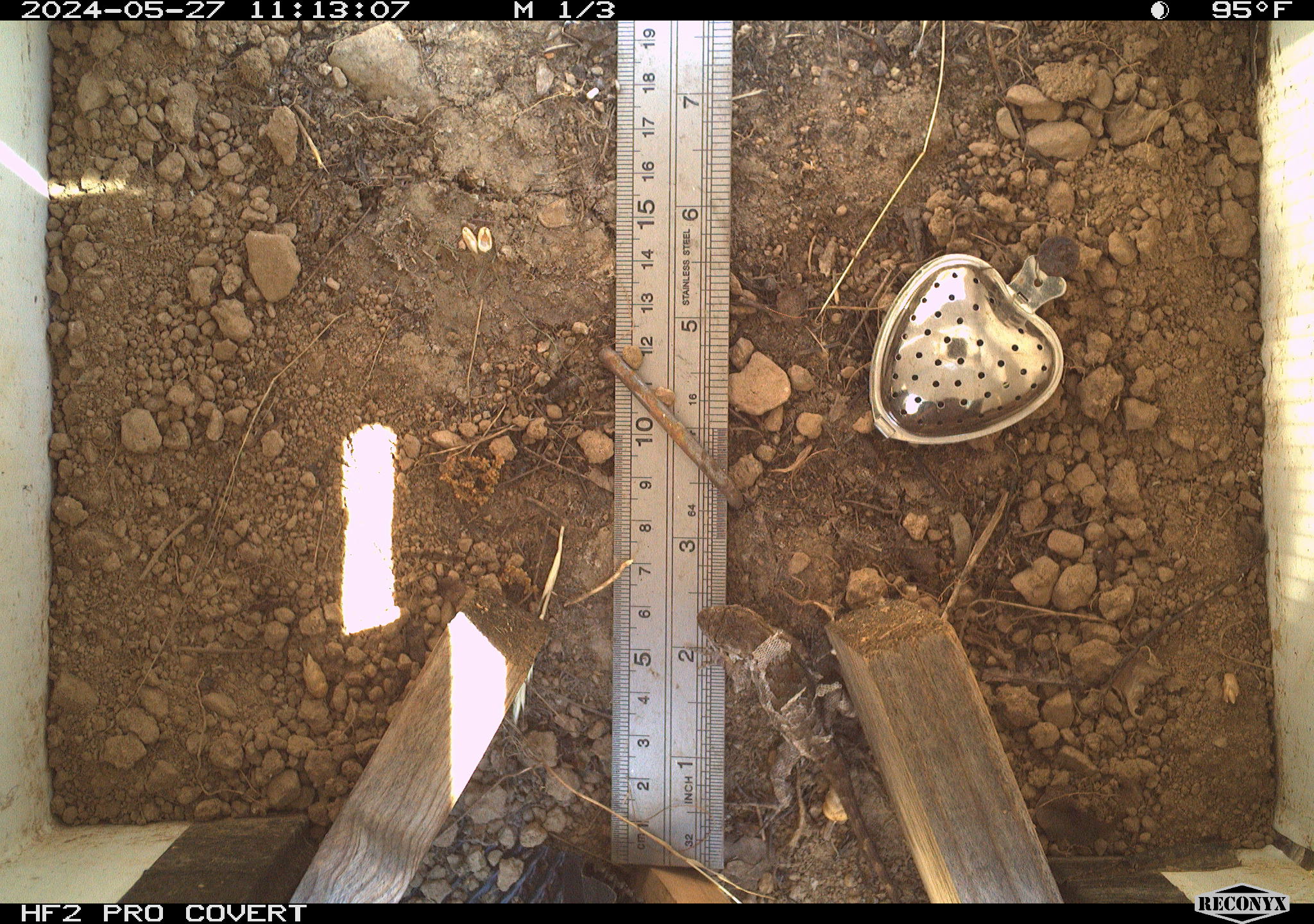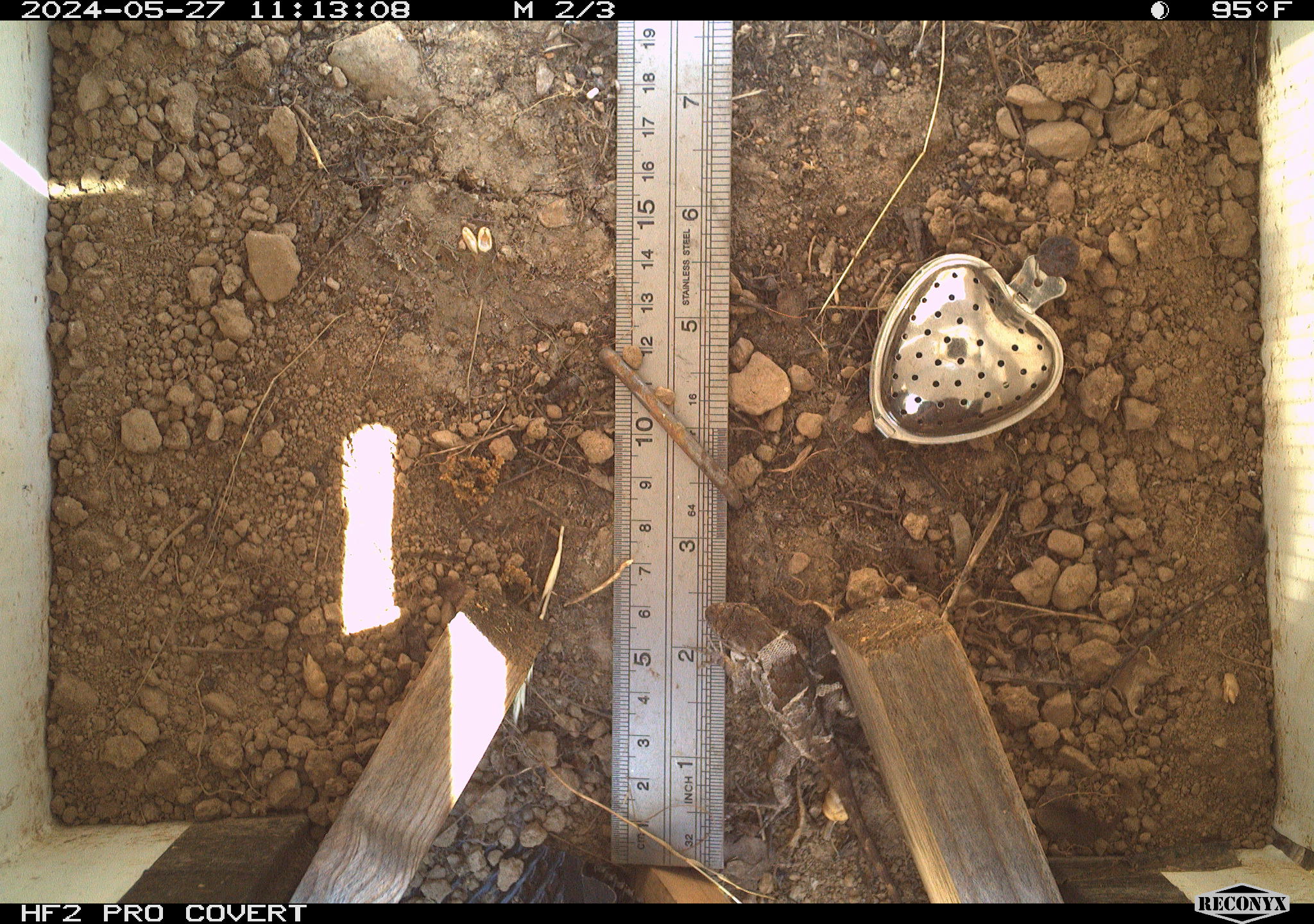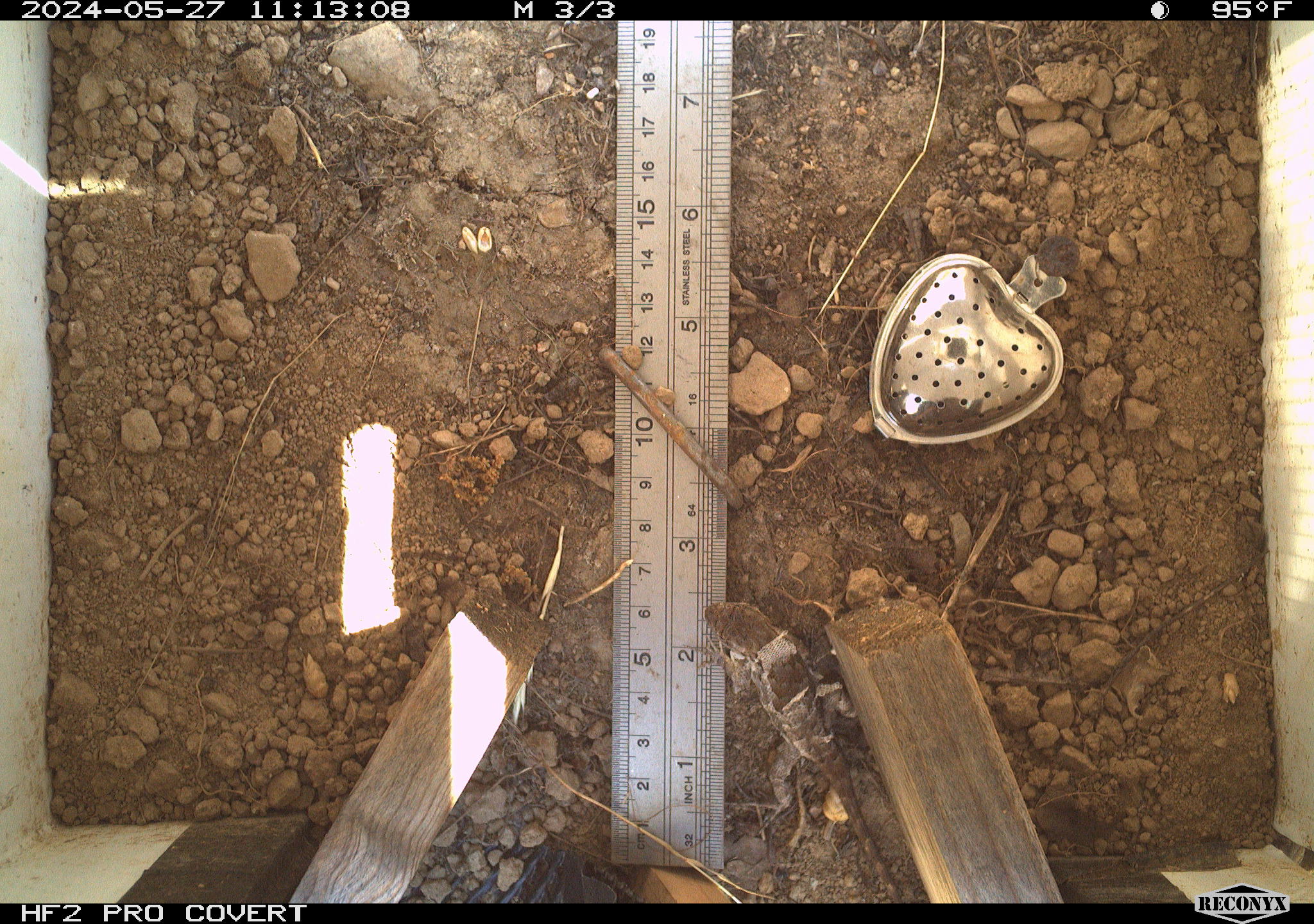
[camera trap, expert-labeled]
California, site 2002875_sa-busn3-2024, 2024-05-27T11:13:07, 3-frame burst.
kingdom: Animalia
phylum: Chordata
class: Reptilia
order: Squamata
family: Phrynosomatidae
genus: Sceloporus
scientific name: Sceloporus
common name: spiny lizards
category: sceloporus species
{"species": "sceloporus species (spiny lizards) (Sceloporus)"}